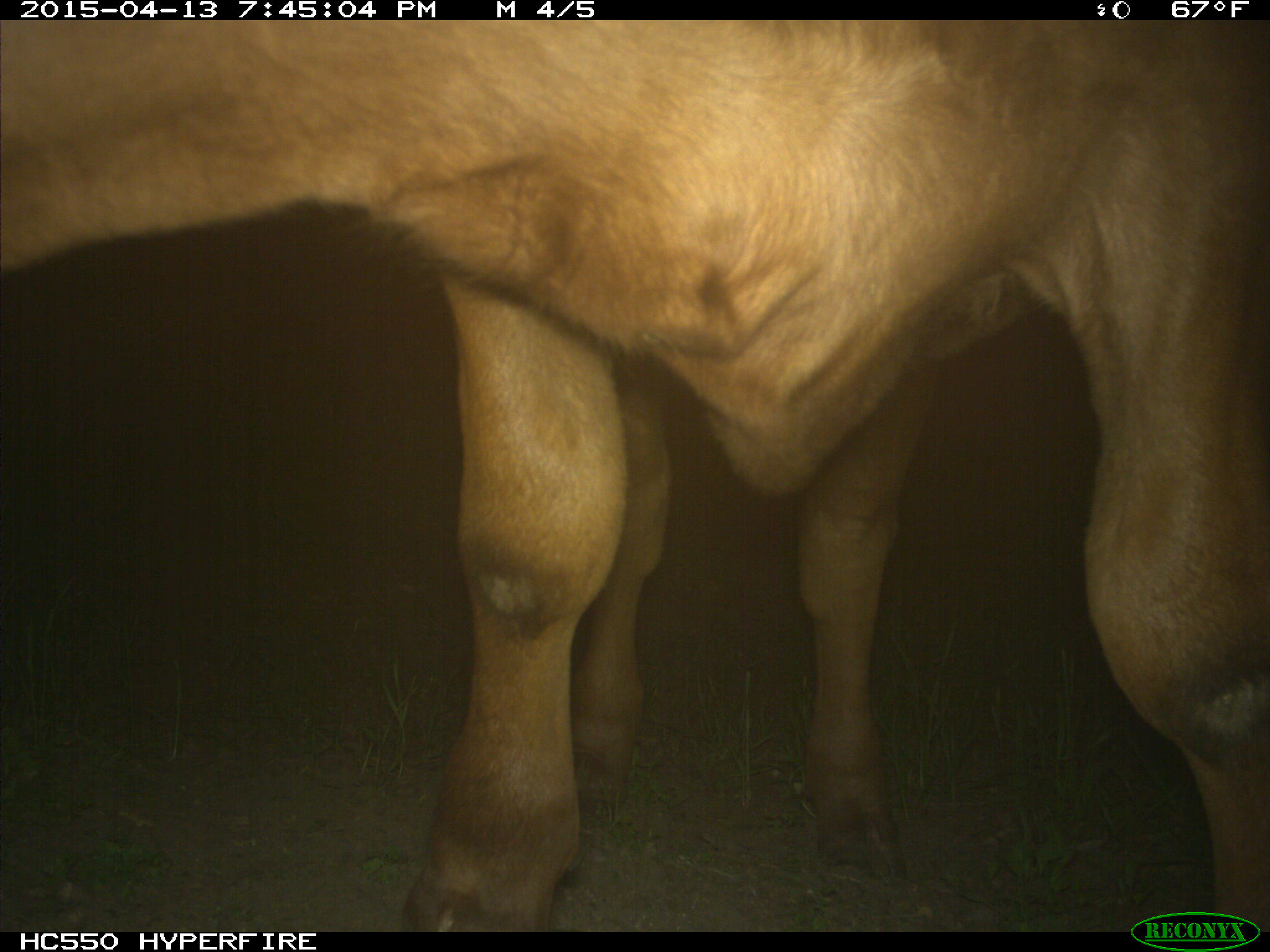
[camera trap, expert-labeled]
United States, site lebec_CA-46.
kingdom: Animalia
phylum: Chordata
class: Mammalia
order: Artiodactyla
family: Bovidae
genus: Bos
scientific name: Bos taurus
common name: domestic cow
Bos taurus (domestic cow).